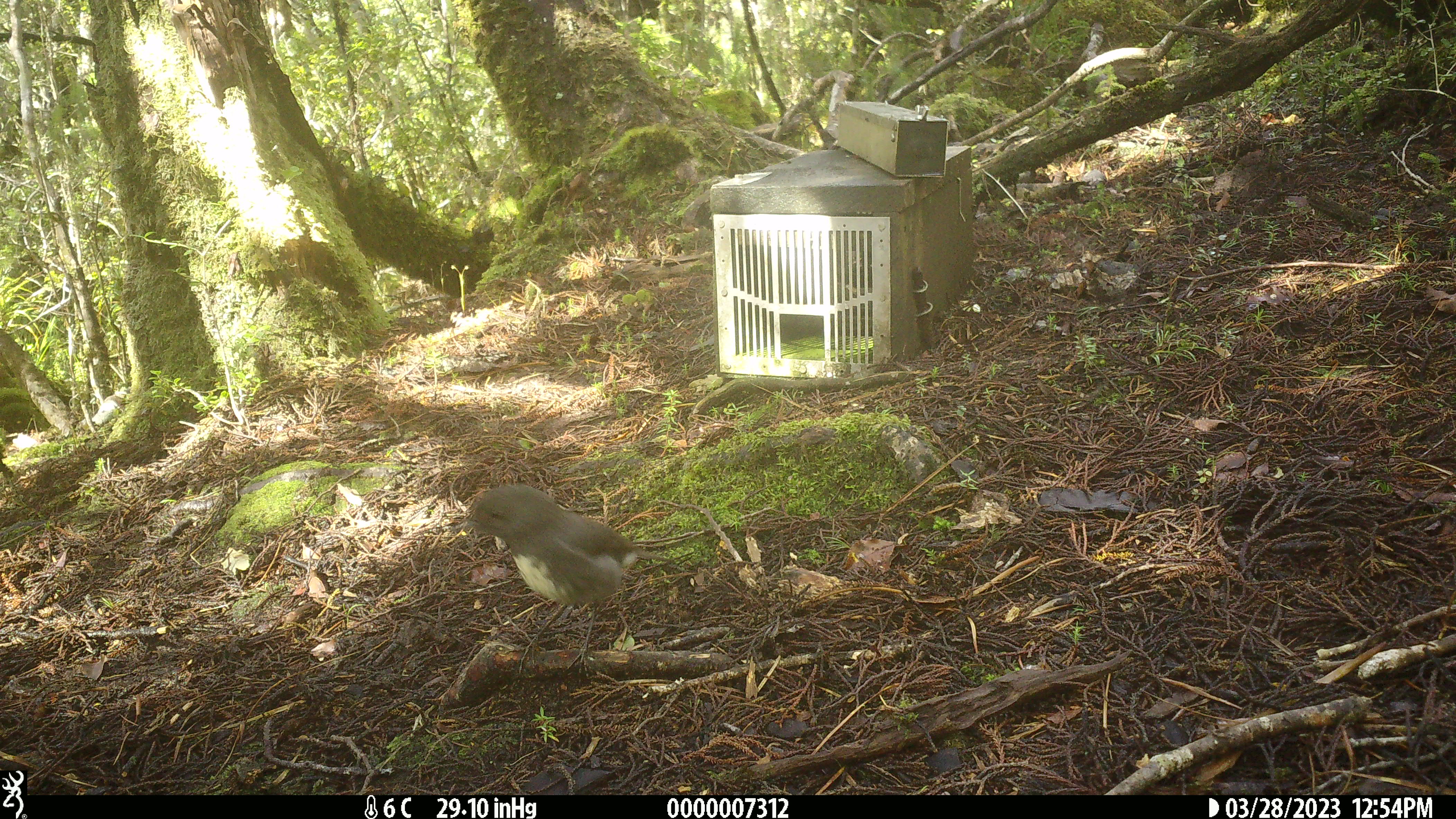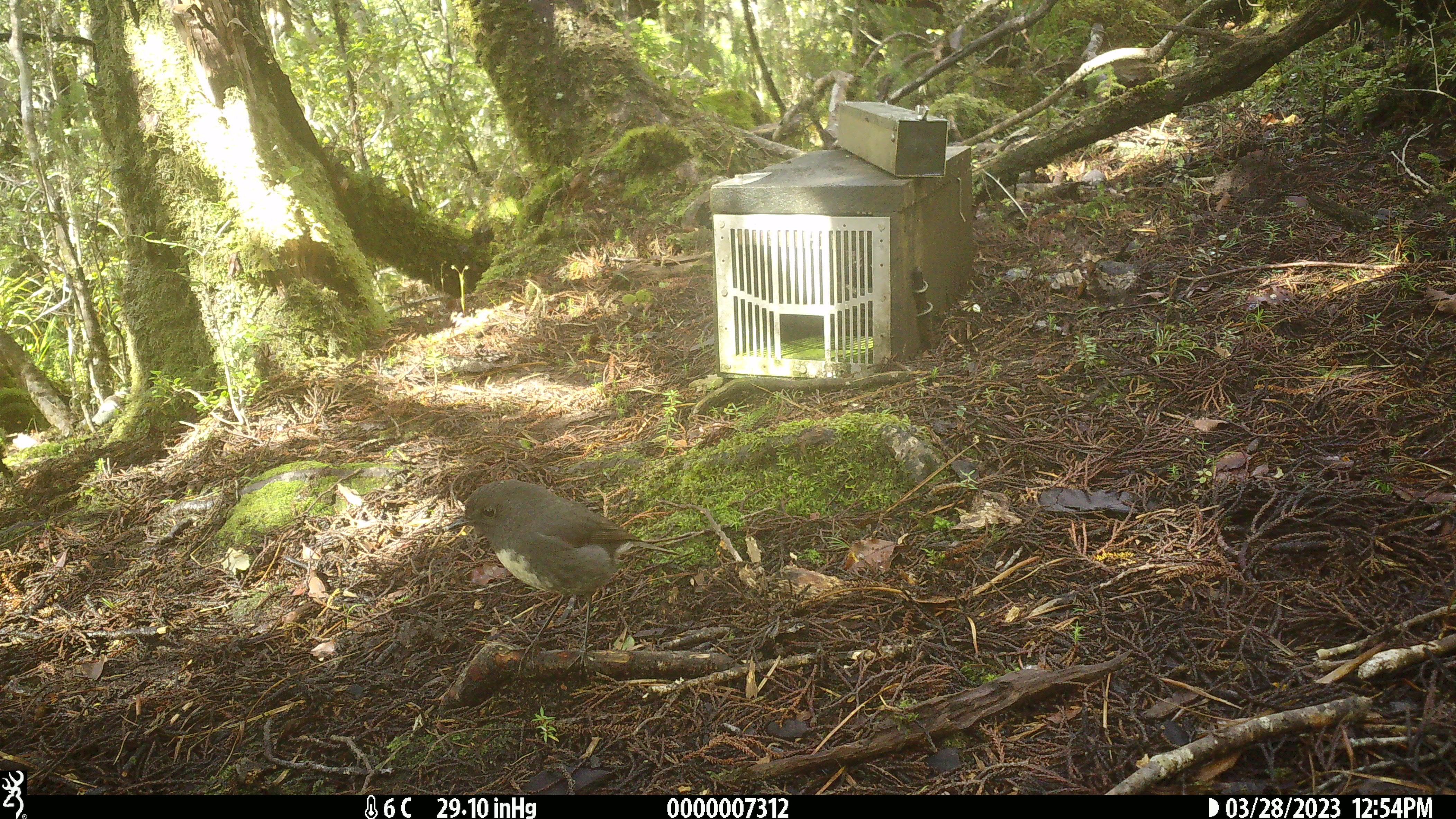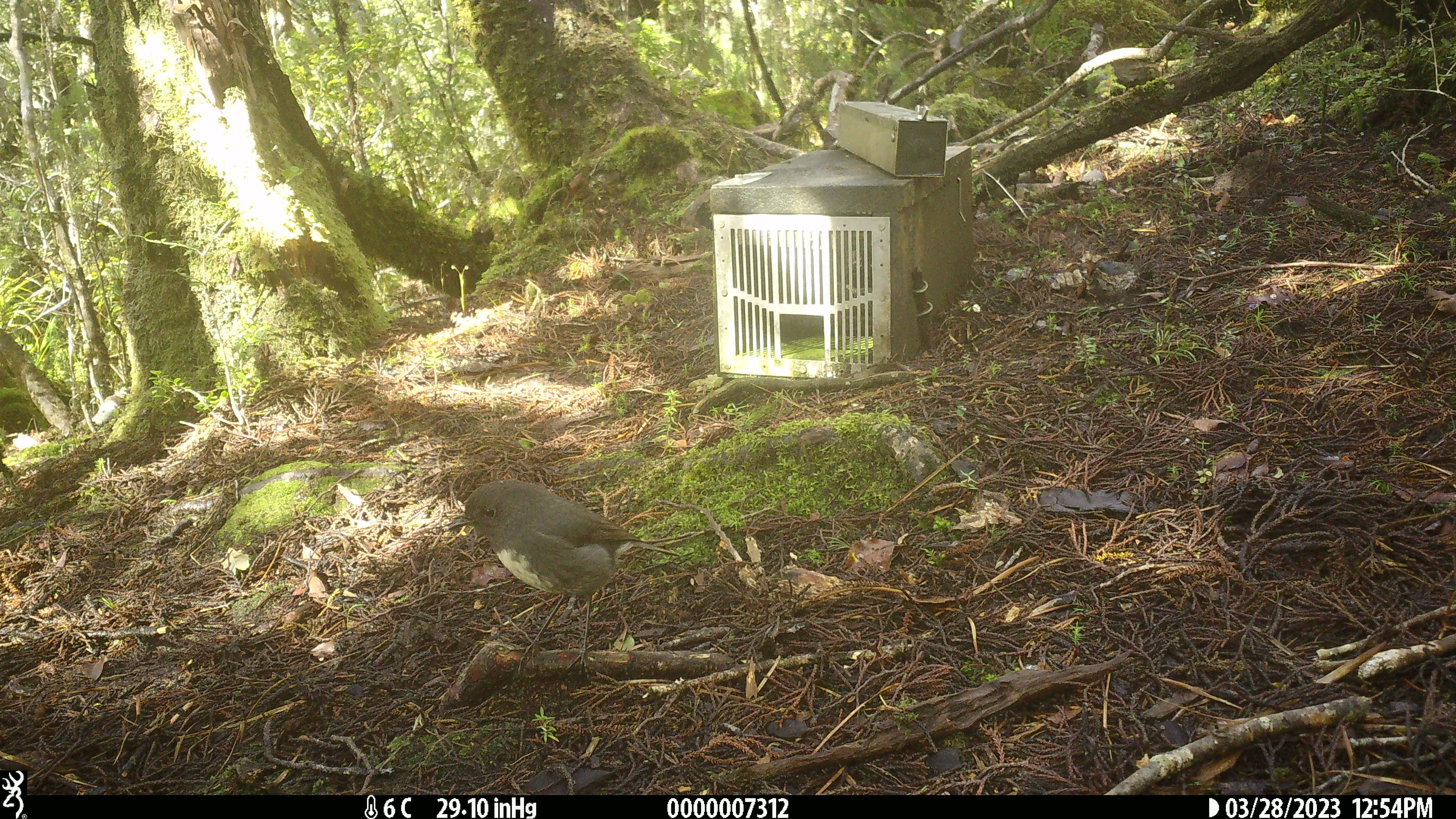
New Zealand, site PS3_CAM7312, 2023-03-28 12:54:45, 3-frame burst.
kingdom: Animalia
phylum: Chordata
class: Aves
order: Passeriformes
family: Petroicidae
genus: Petroica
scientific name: Petroica australis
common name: new zealand robin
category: robin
Robin (new zealand robin) (Petroica australis).